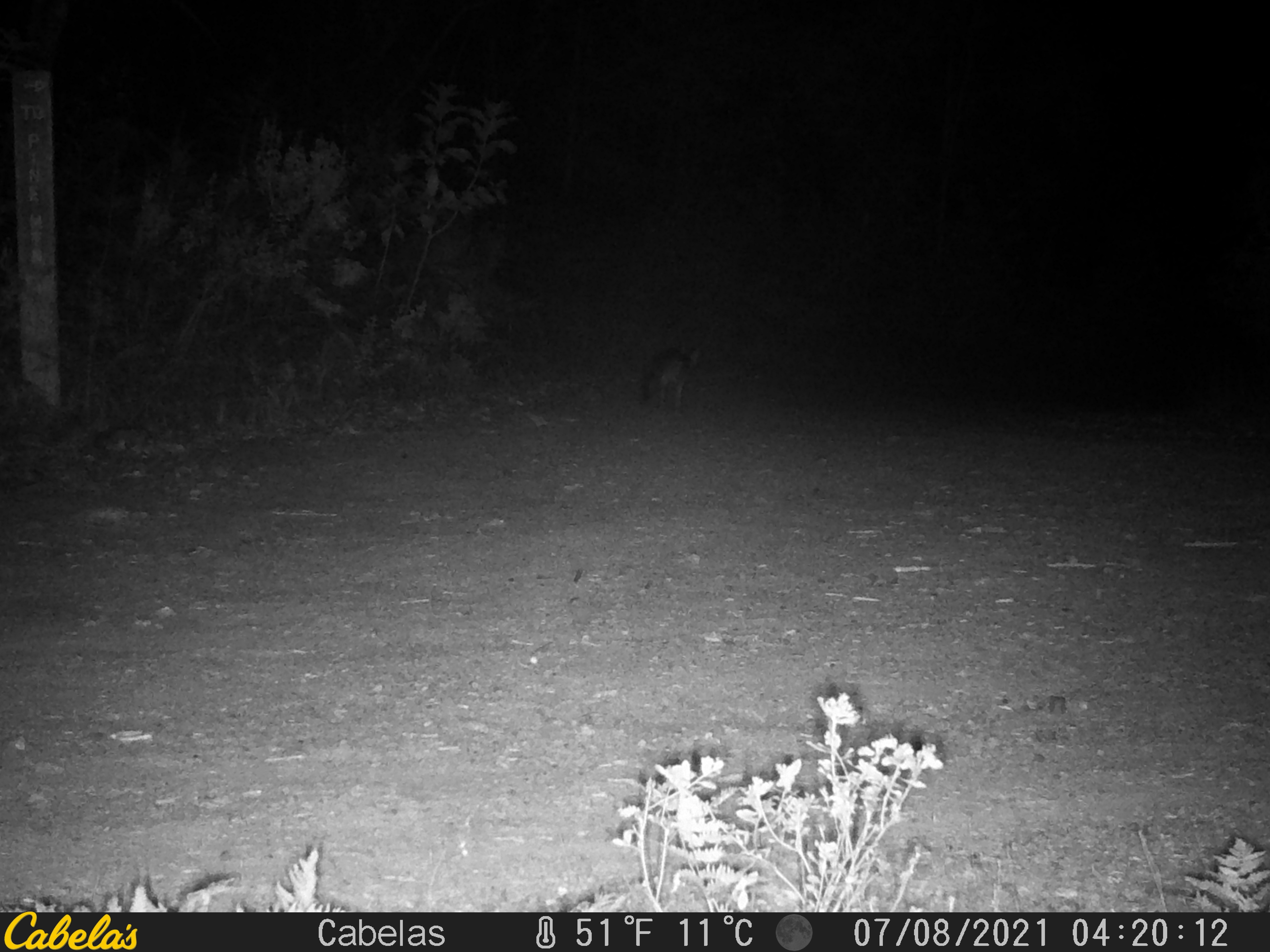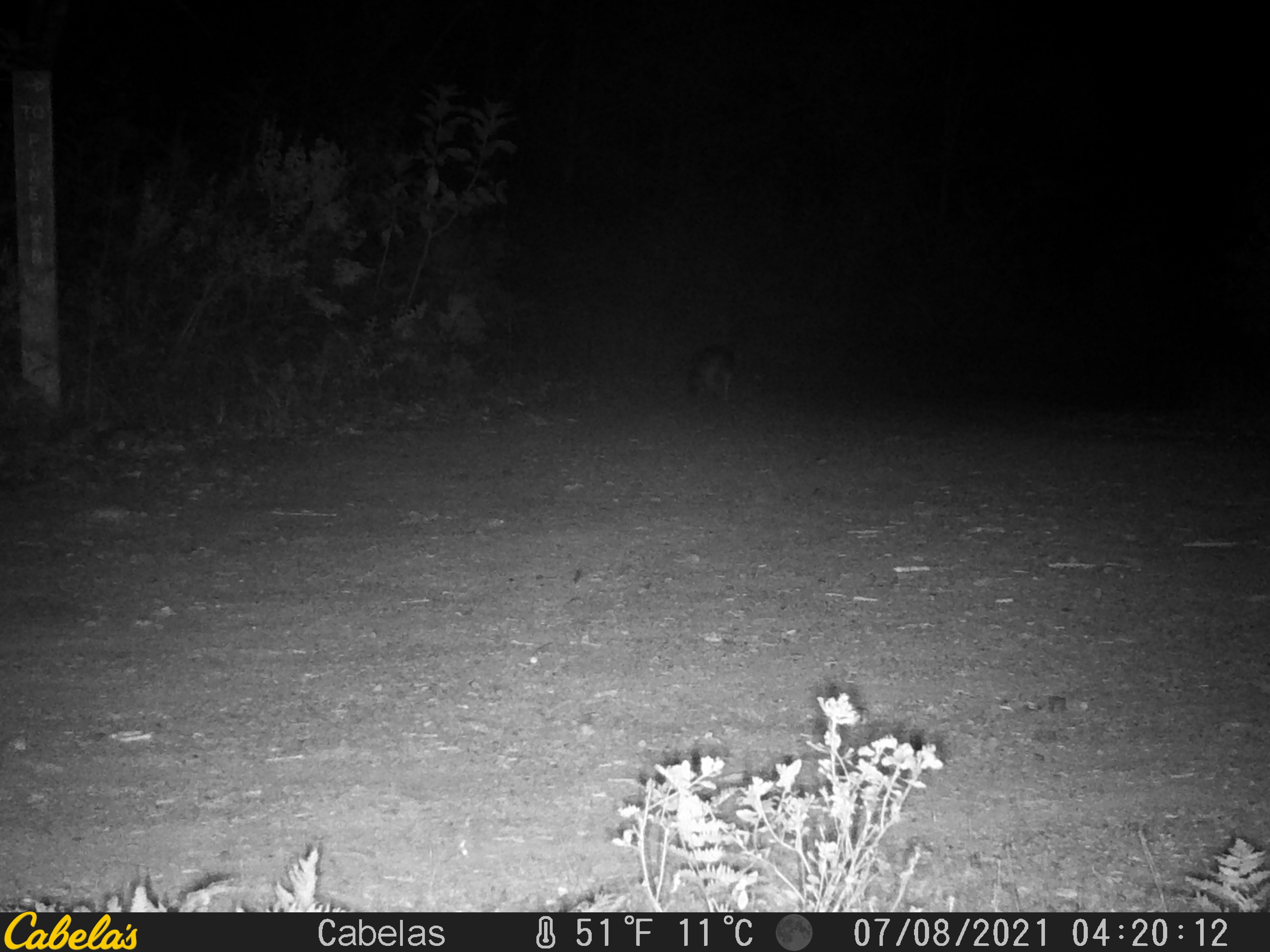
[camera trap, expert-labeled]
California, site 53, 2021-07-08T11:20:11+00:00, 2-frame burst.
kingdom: Animalia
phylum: Chordata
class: Mammalia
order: Carnivora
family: Canidae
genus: Urocyon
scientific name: Urocyon cinereoargenteus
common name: gray fox